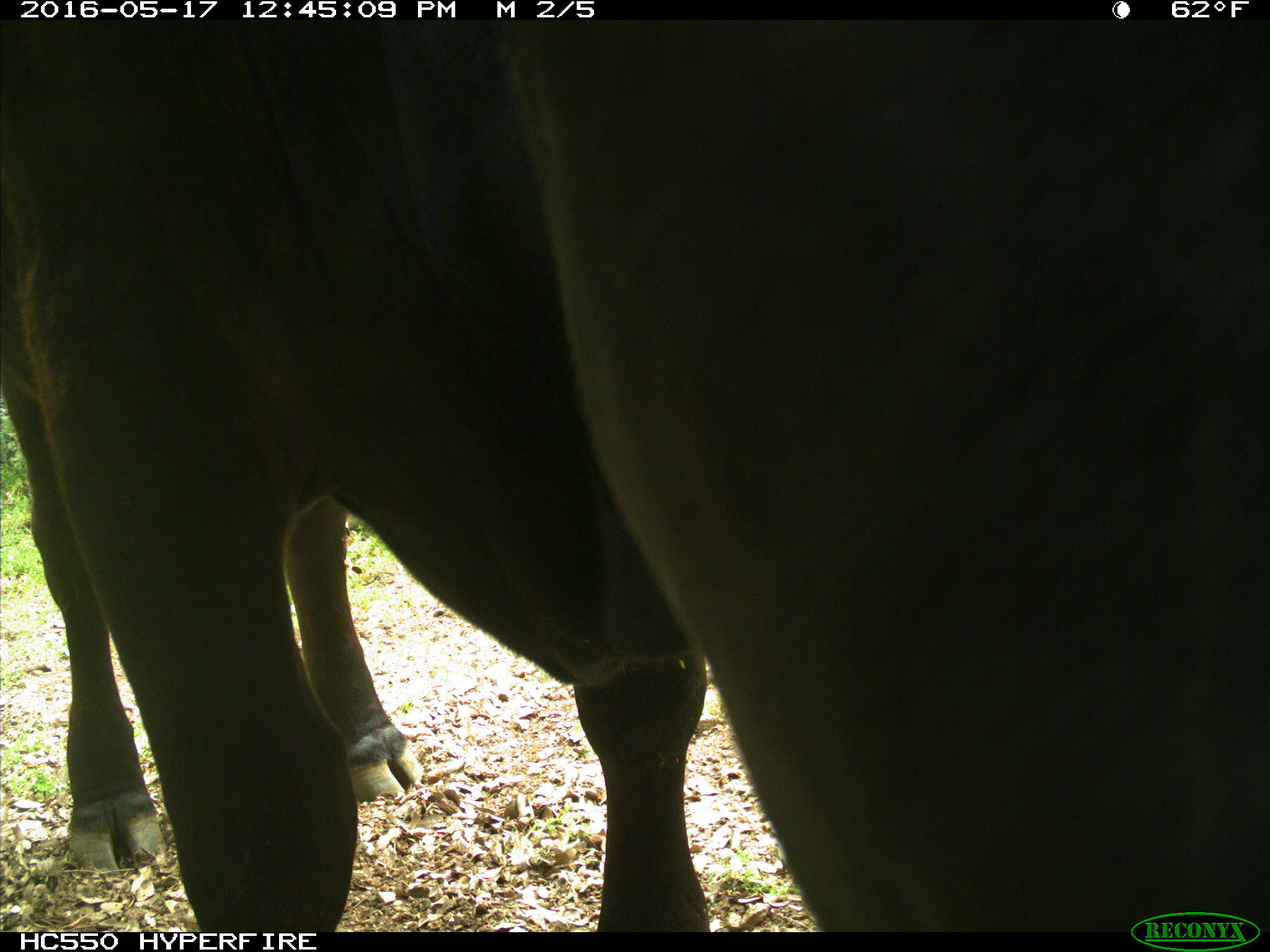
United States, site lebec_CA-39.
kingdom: Animalia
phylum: Chordata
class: Mammalia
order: Artiodactyla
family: Bovidae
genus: Bos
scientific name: Bos taurus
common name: domestic cow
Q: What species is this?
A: Bos taurus (domestic cow).